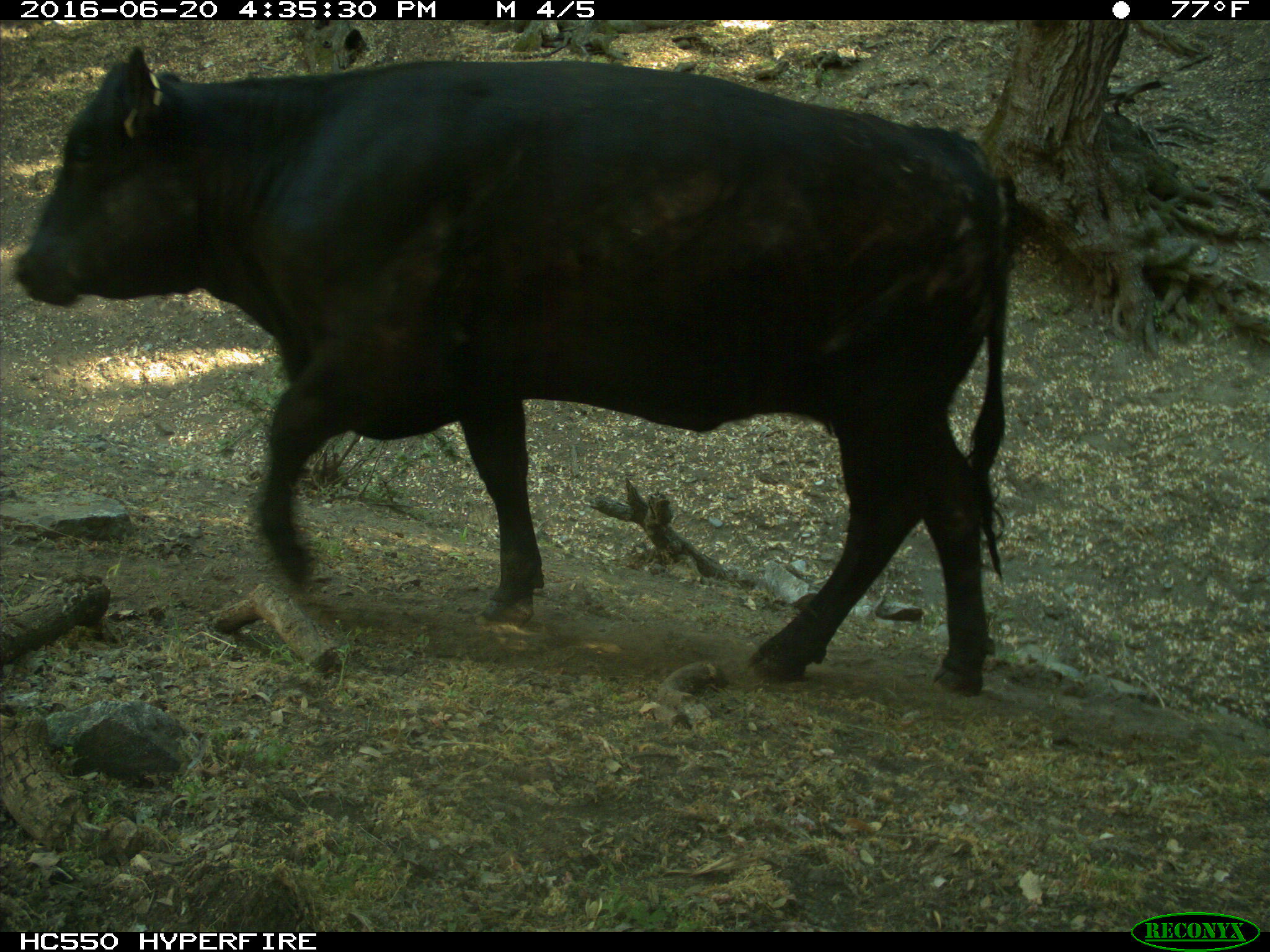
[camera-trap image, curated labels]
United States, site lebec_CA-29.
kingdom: Animalia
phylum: Chordata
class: Mammalia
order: Artiodactyla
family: Bovidae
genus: Bos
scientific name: Bos taurus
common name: domestic cow